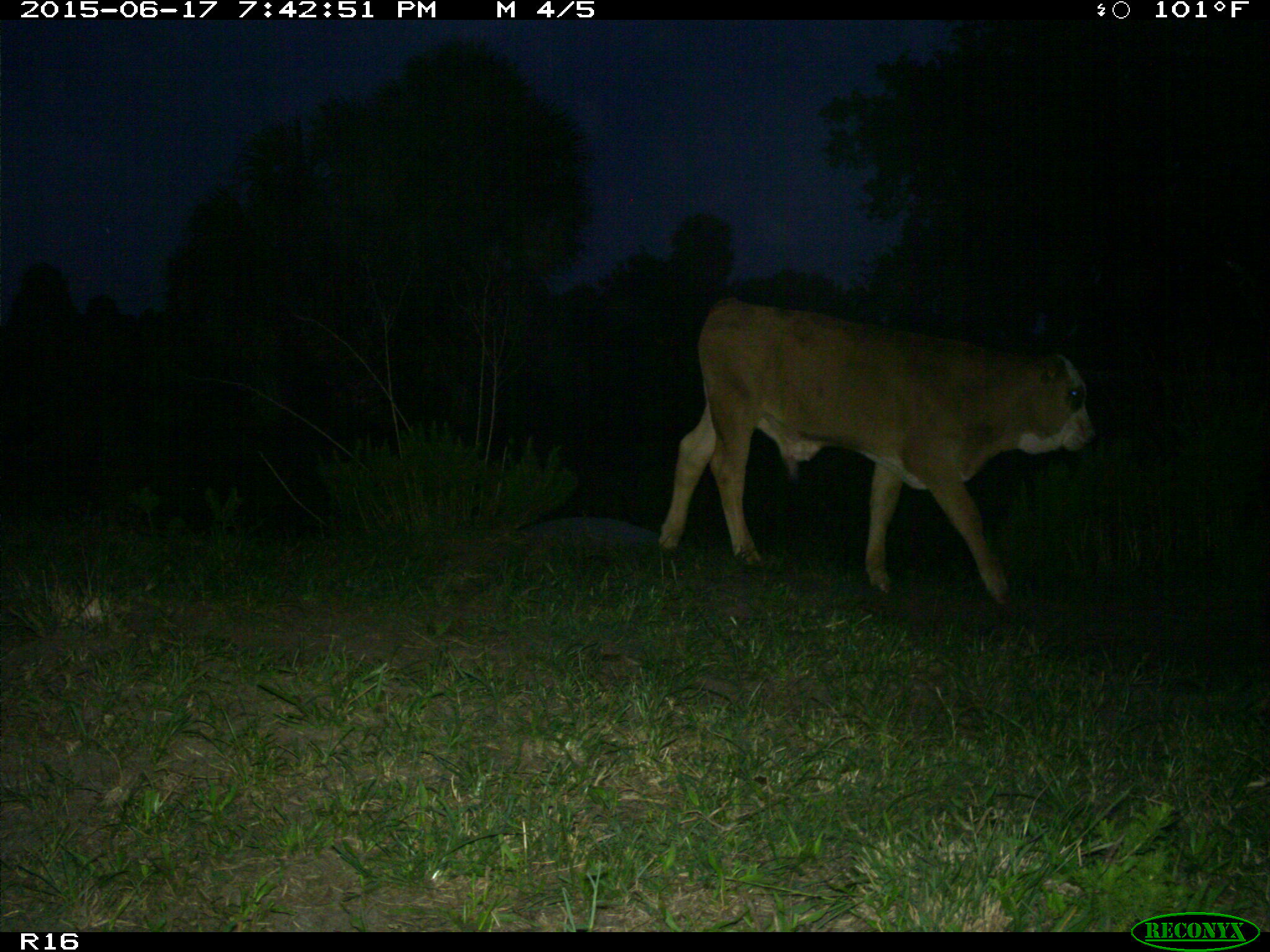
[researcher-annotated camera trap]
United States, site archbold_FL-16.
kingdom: Animalia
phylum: Chordata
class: Mammalia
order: Artiodactyla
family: Bovidae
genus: Bos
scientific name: Bos taurus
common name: domestic cow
Bos taurus (domestic cow).